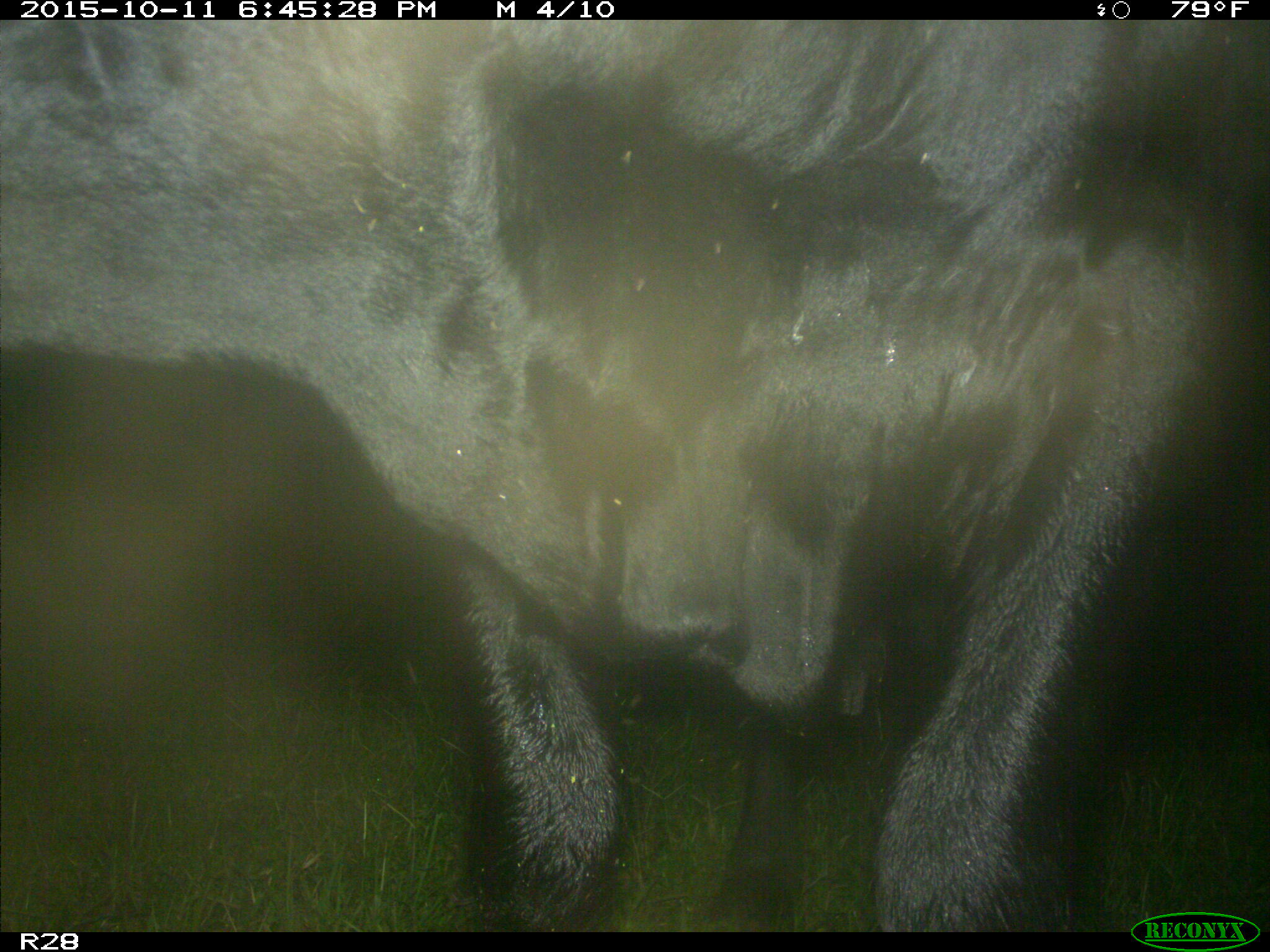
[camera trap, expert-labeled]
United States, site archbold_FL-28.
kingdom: Animalia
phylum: Chordata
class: Mammalia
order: Artiodactyla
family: Bovidae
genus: Bos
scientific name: Bos taurus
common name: domestic cow